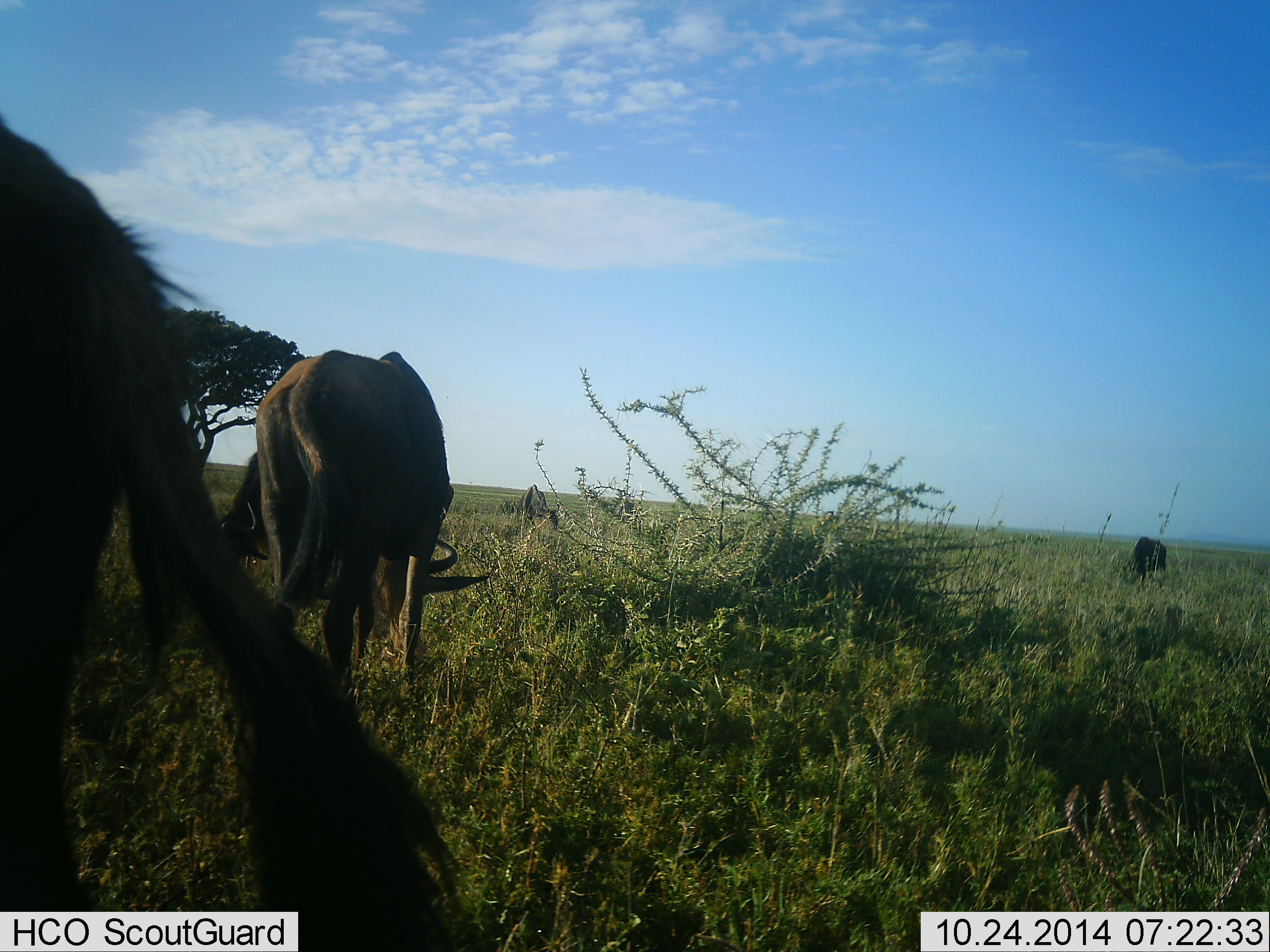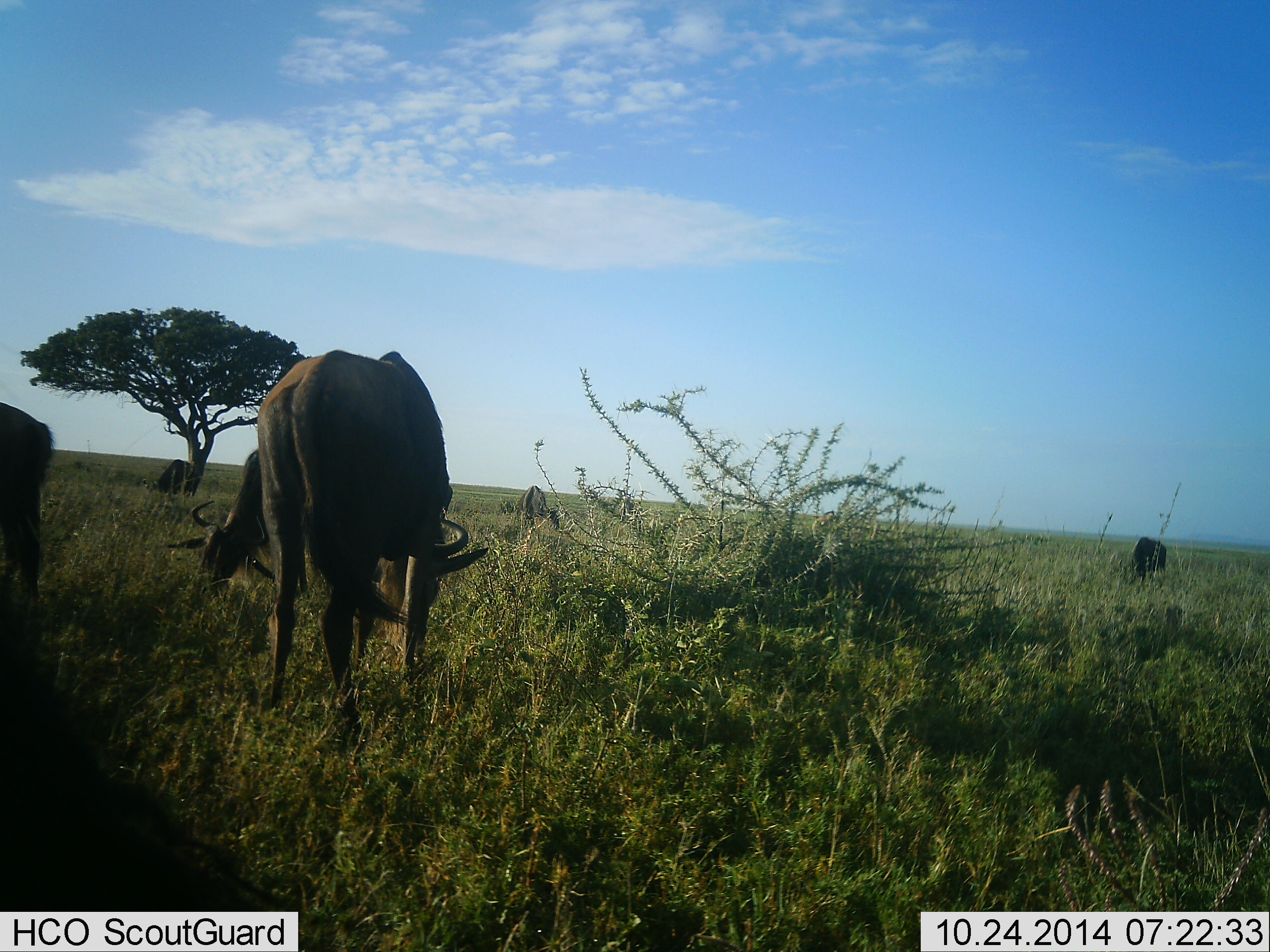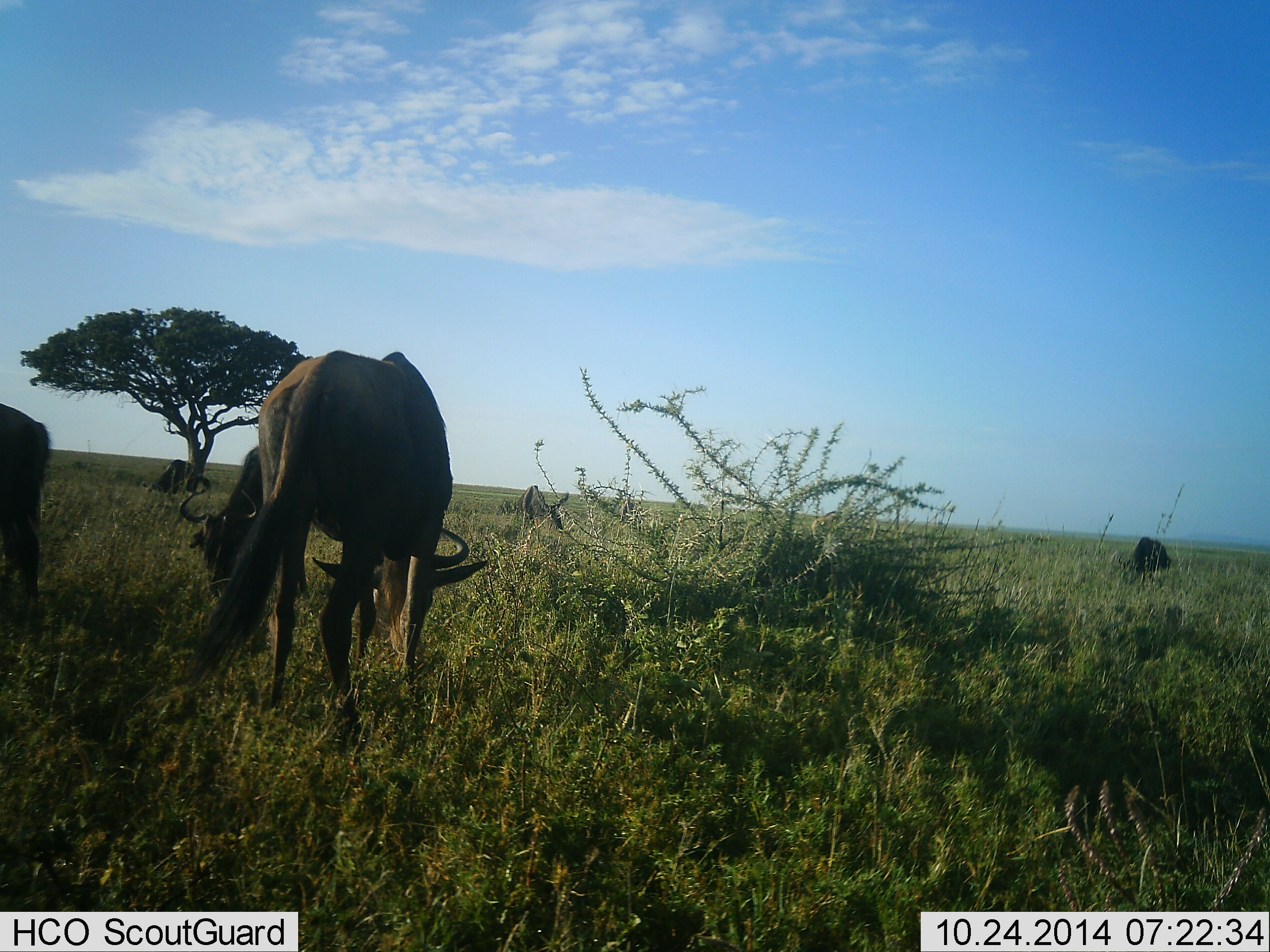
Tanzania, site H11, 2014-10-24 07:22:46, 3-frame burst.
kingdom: Animalia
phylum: Chordata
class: Mammalia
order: Artiodactyla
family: Bovidae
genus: Connochaetes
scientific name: Connochaetes taurinus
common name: blue wildebeest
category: wildebeest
Wildebeest (blue wildebeest) (Connochaetes taurinus), count 6. Behavior (volunteer vote fractions): standing 18%, resting 0%, moving 0%, interacting 0%. Young present (vote fraction): 0%. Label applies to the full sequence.